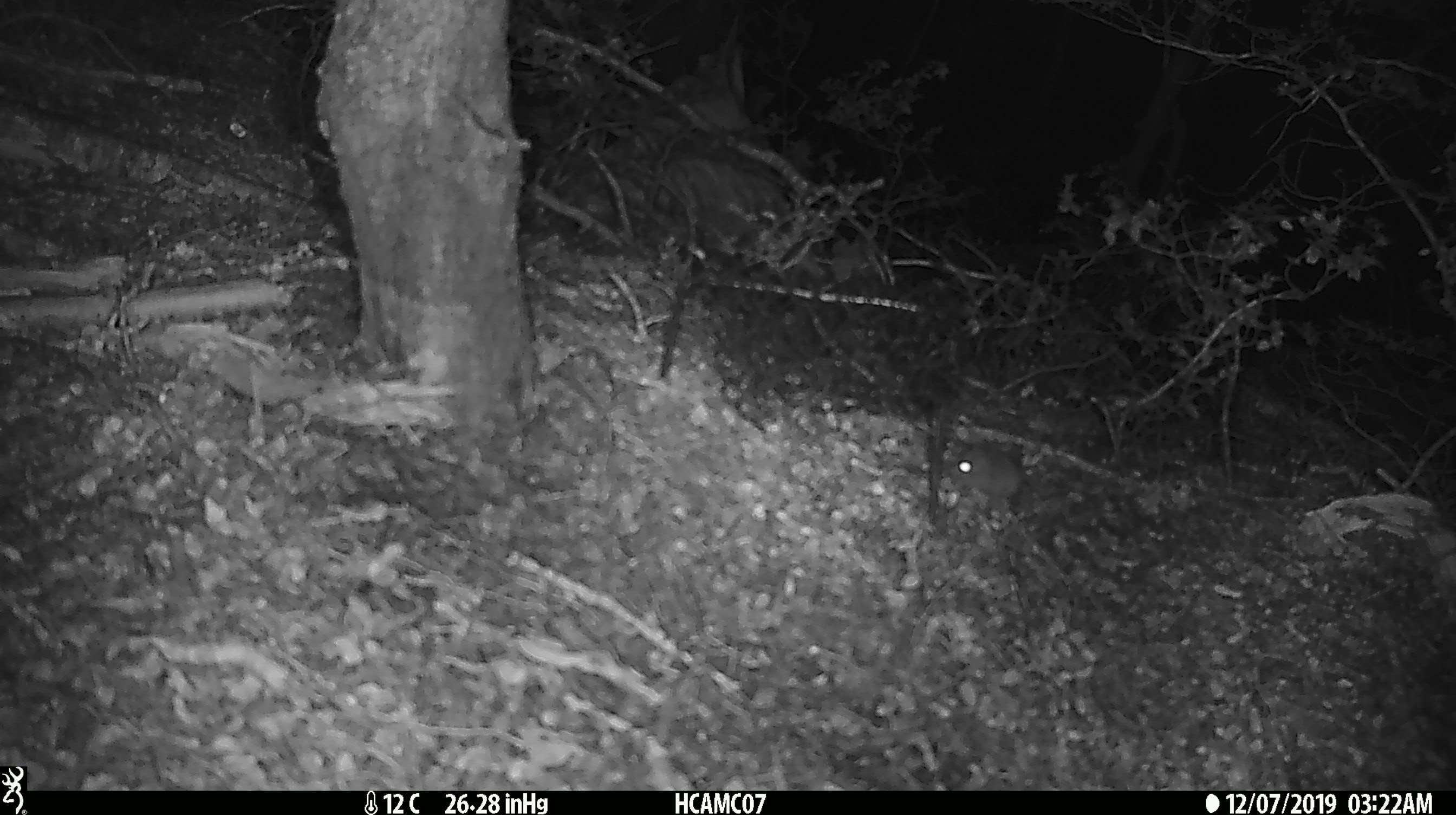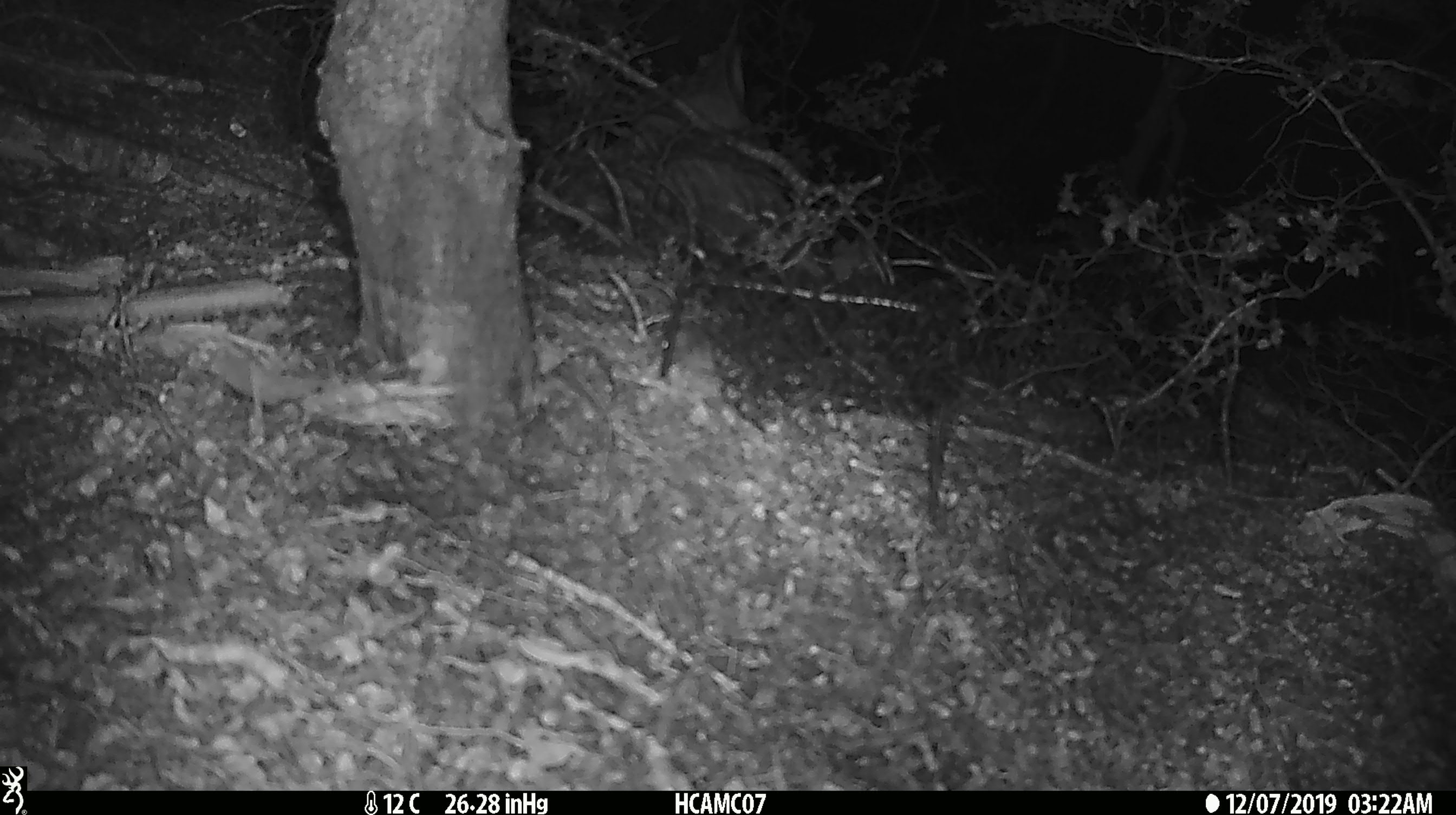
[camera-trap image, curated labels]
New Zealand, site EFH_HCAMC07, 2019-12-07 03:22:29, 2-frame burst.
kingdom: Animalia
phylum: Chordata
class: Mammalia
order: Rodentia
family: Muridae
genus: Mus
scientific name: Mus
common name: mouse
Mouse (Mus).